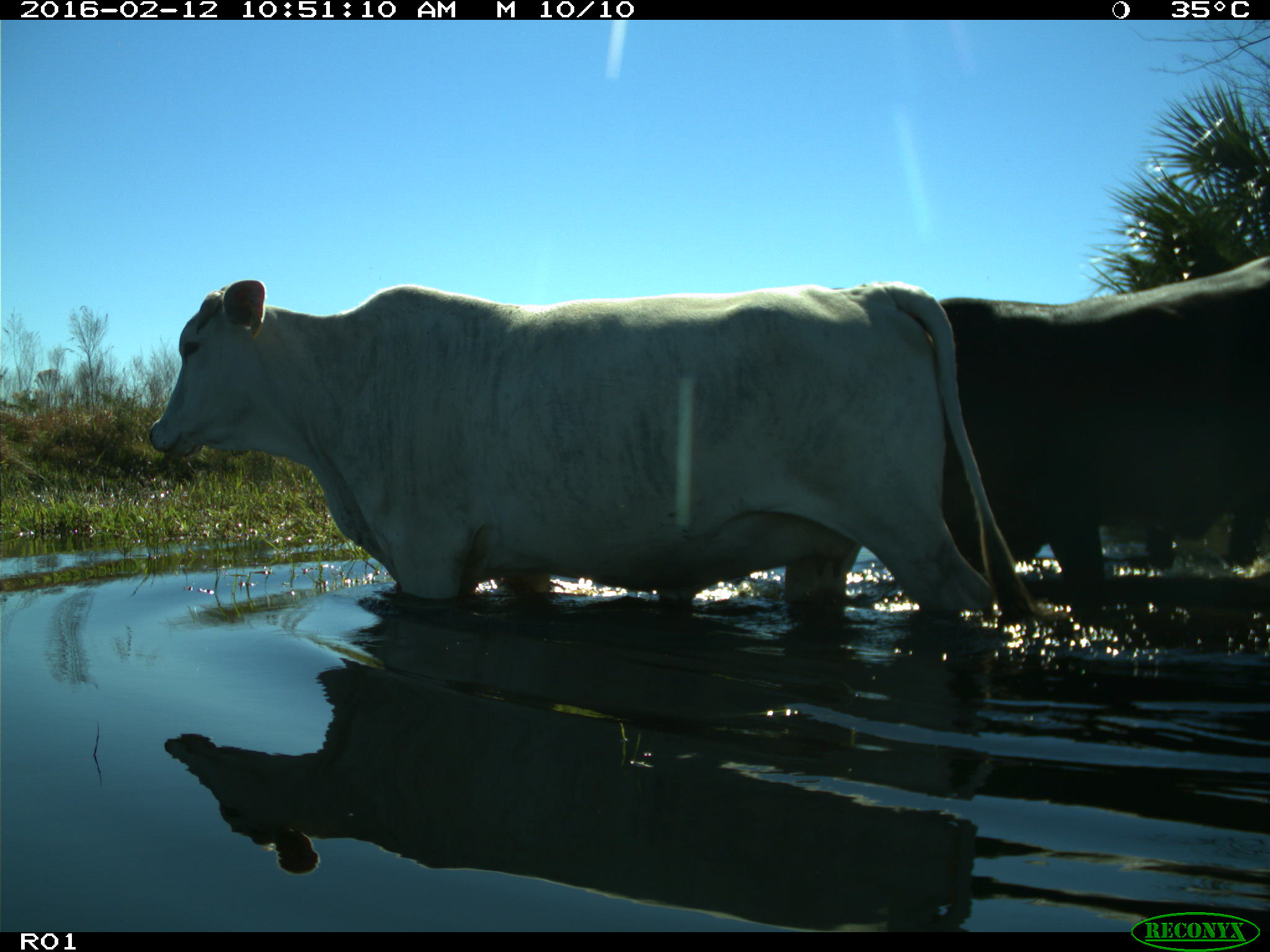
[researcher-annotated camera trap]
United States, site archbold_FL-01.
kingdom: Animalia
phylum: Chordata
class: Mammalia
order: Artiodactyla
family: Bovidae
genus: Bos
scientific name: Bos taurus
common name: domestic cow